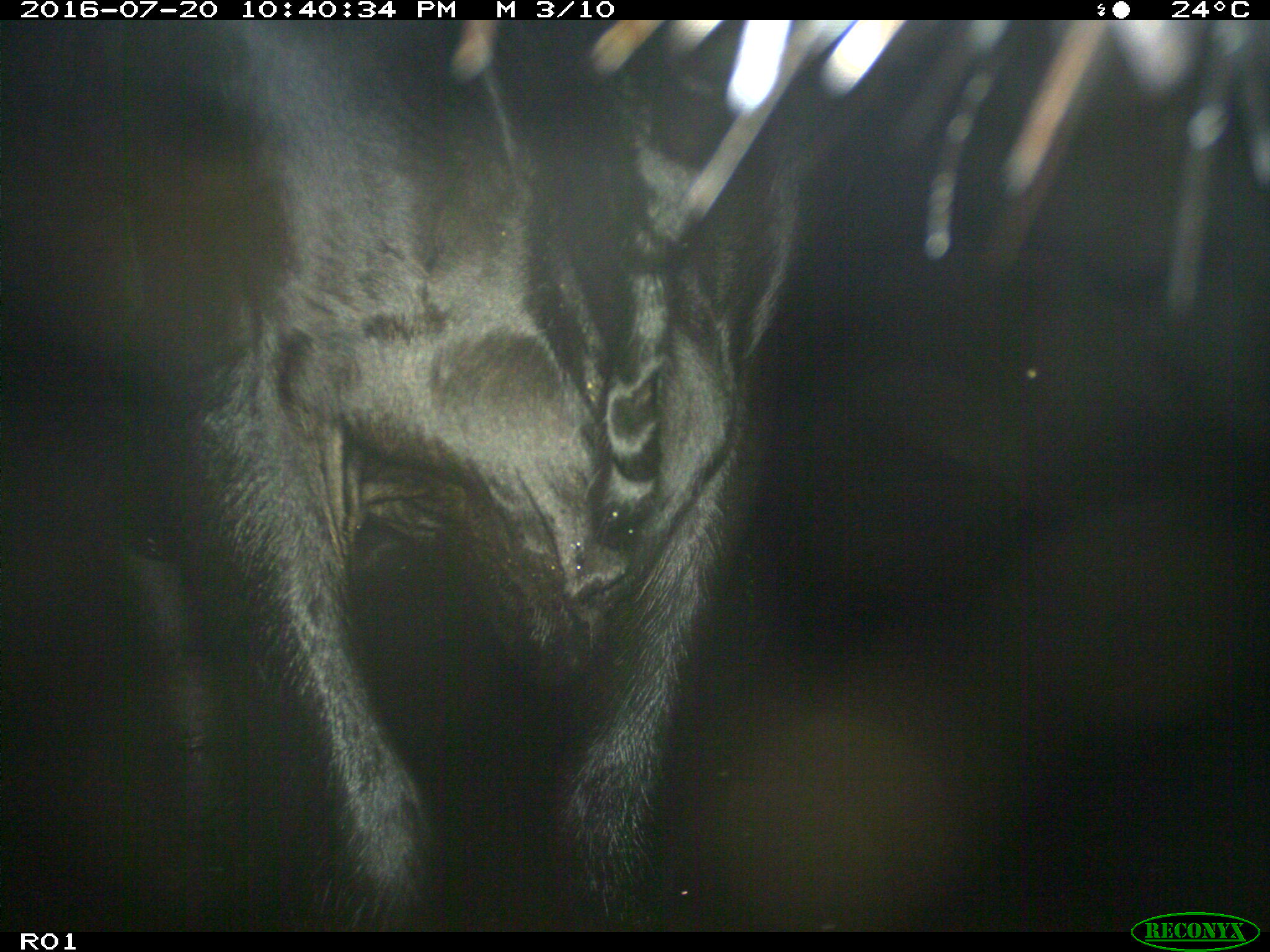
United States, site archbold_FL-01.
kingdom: Animalia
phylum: Chordata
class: Mammalia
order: Artiodactyla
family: Bovidae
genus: Bos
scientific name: Bos taurus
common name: domestic cow